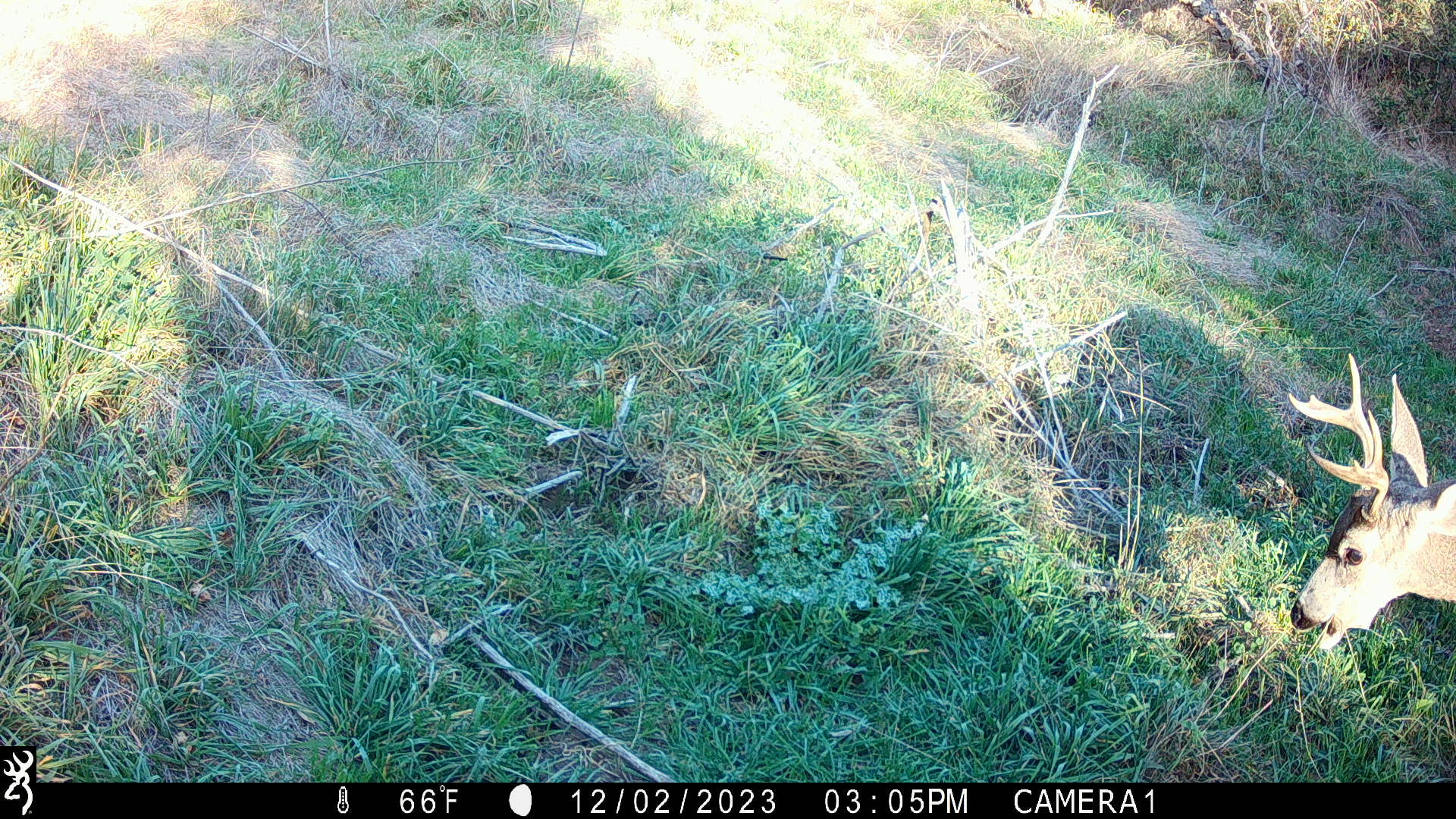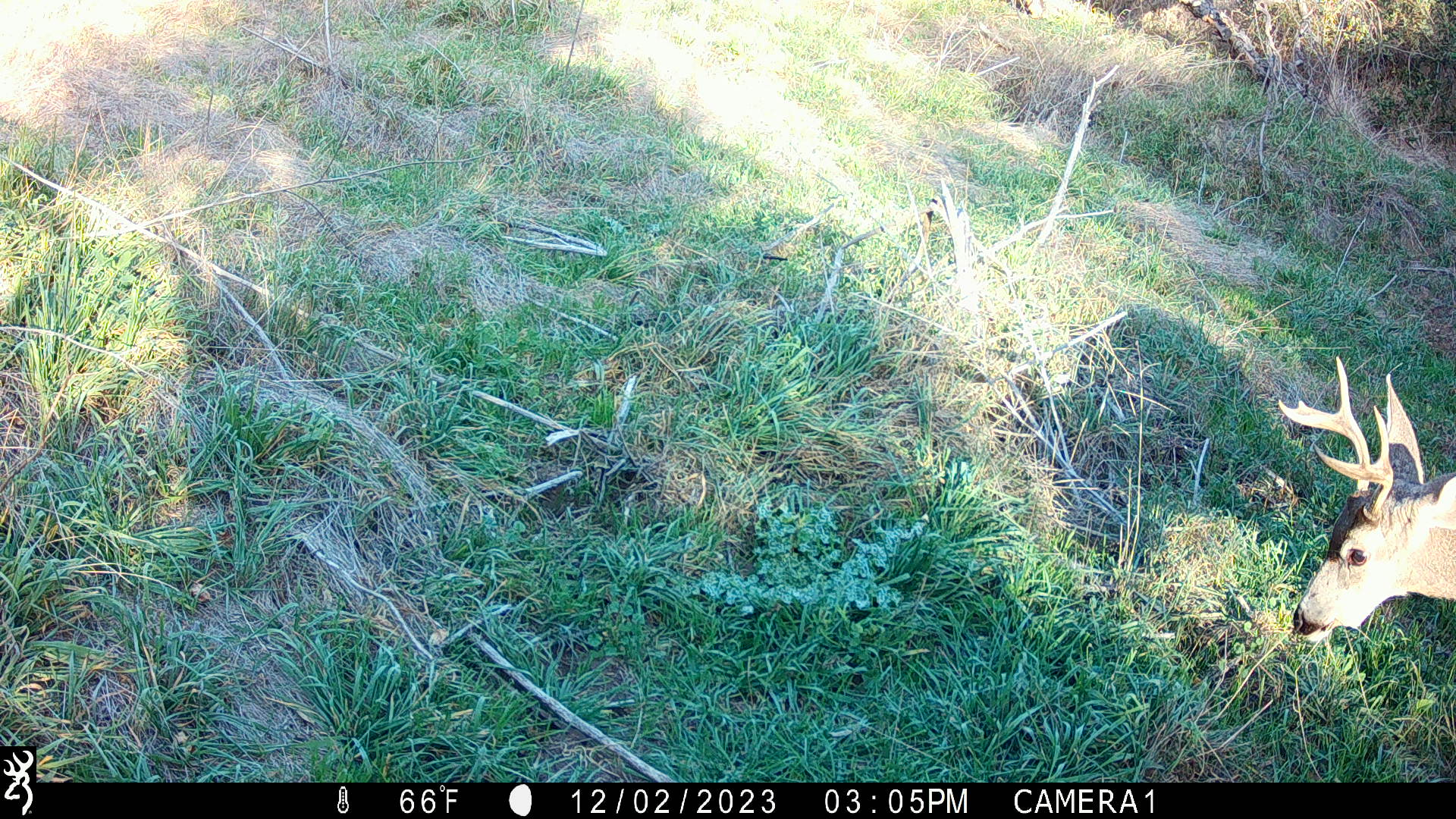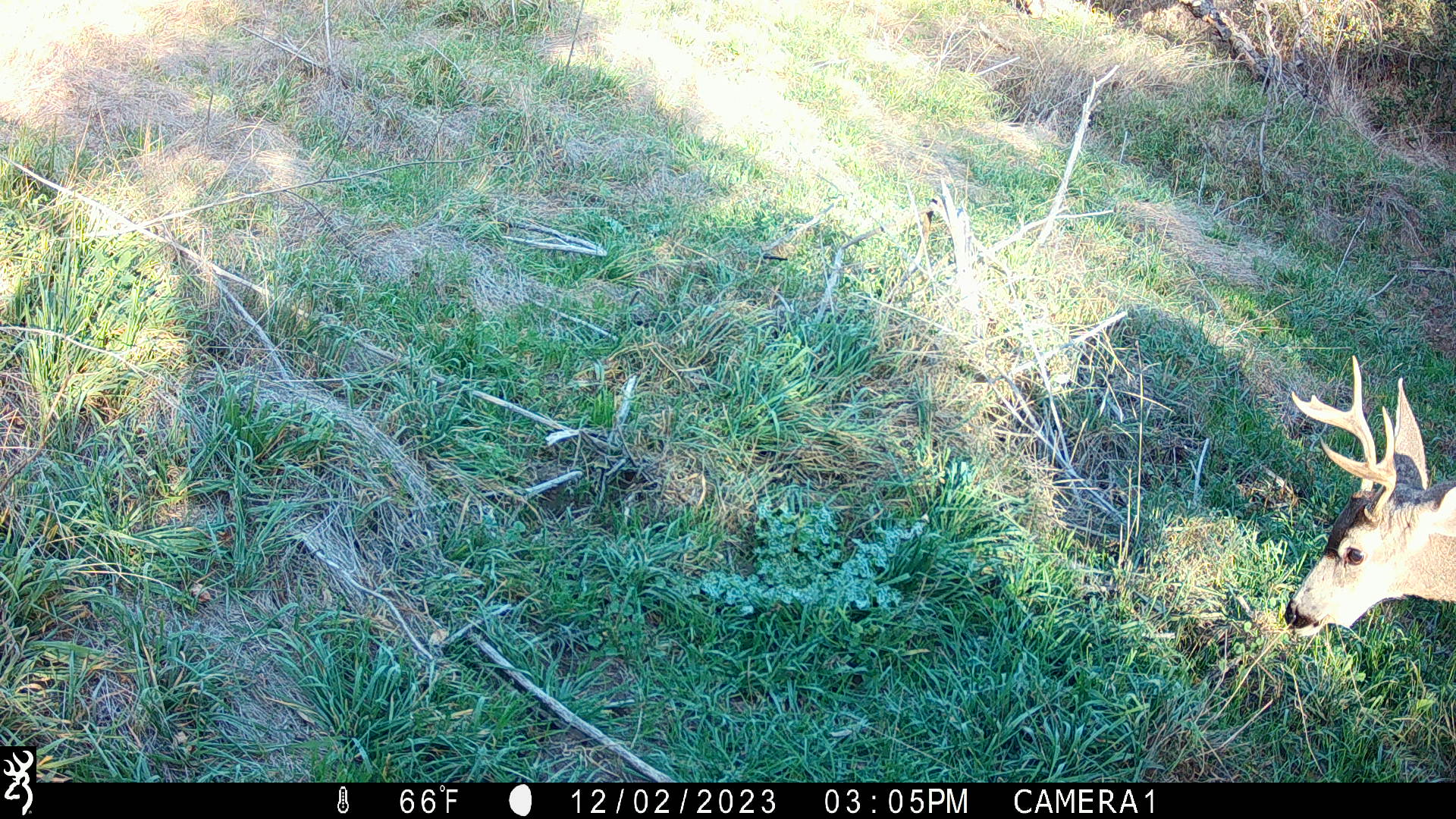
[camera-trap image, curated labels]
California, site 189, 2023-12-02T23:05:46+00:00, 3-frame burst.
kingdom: Animalia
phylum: Chordata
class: Mammalia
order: Artiodactyla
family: Cervidae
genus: Odocoileus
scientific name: Odocoileus hemionus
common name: mule deer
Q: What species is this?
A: Mule deer (Odocoileus hemionus).